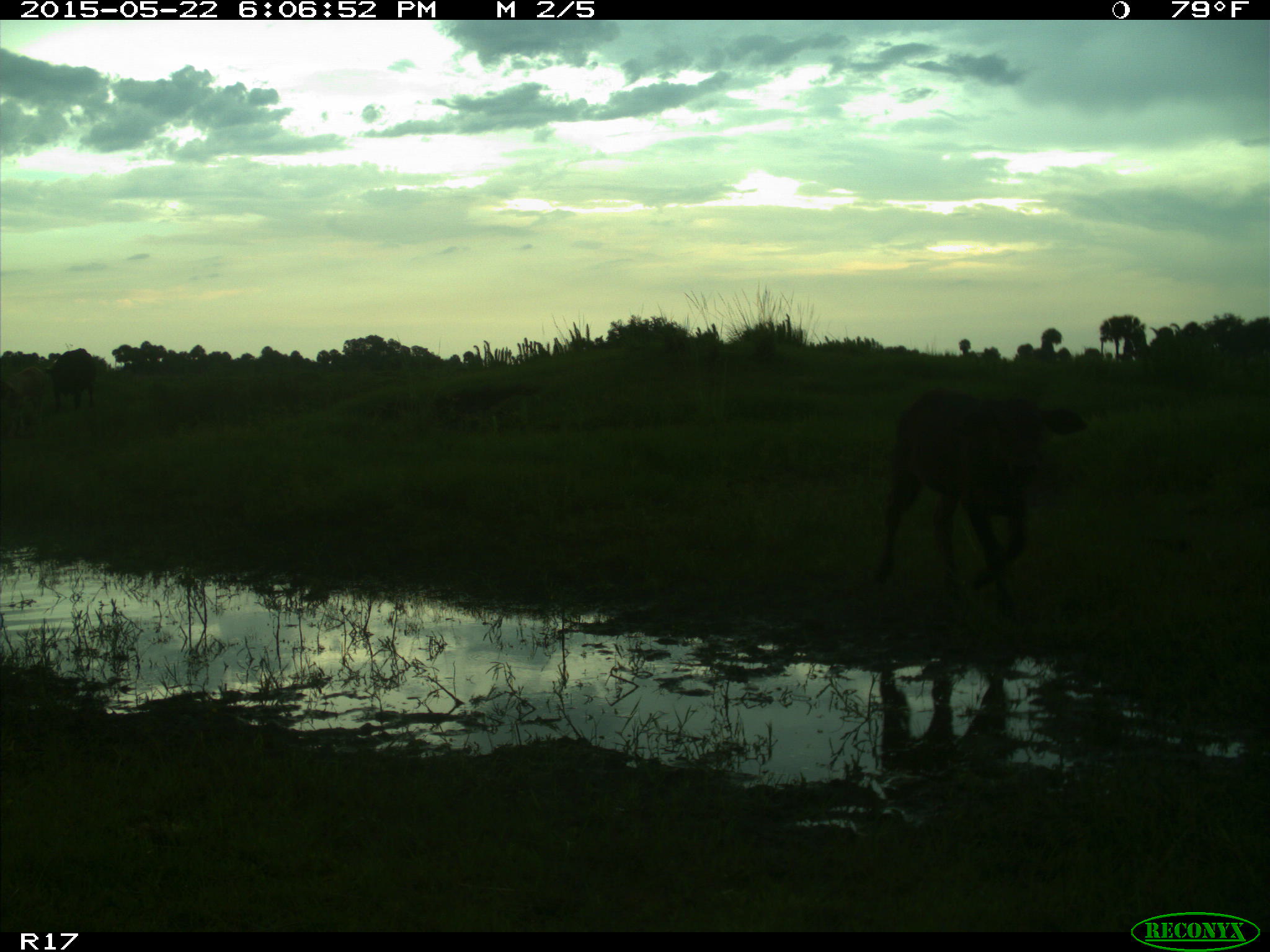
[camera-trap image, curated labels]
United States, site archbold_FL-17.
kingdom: Animalia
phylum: Chordata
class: Mammalia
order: Artiodactyla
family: Bovidae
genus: Bos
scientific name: Bos taurus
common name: domestic cow